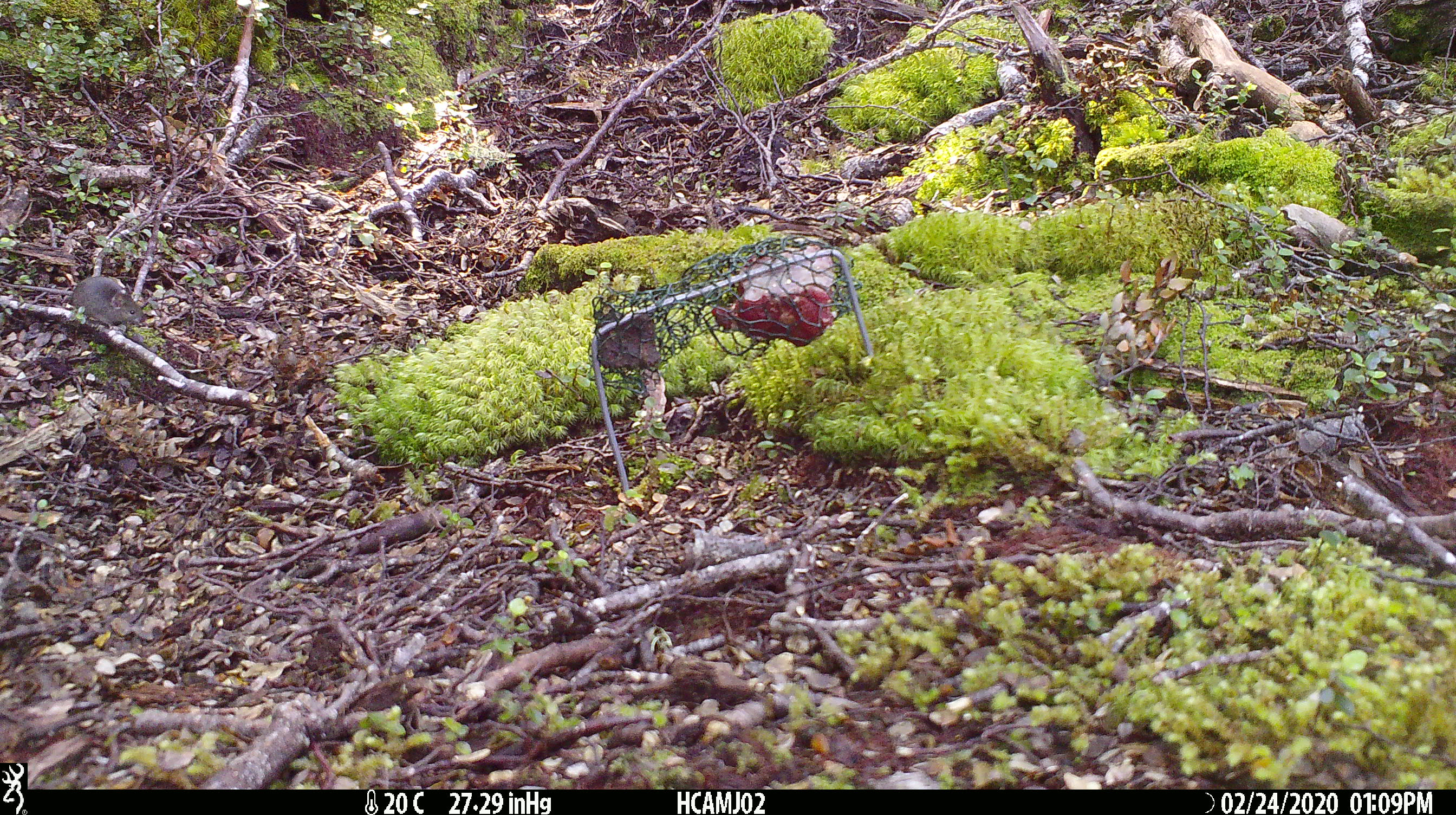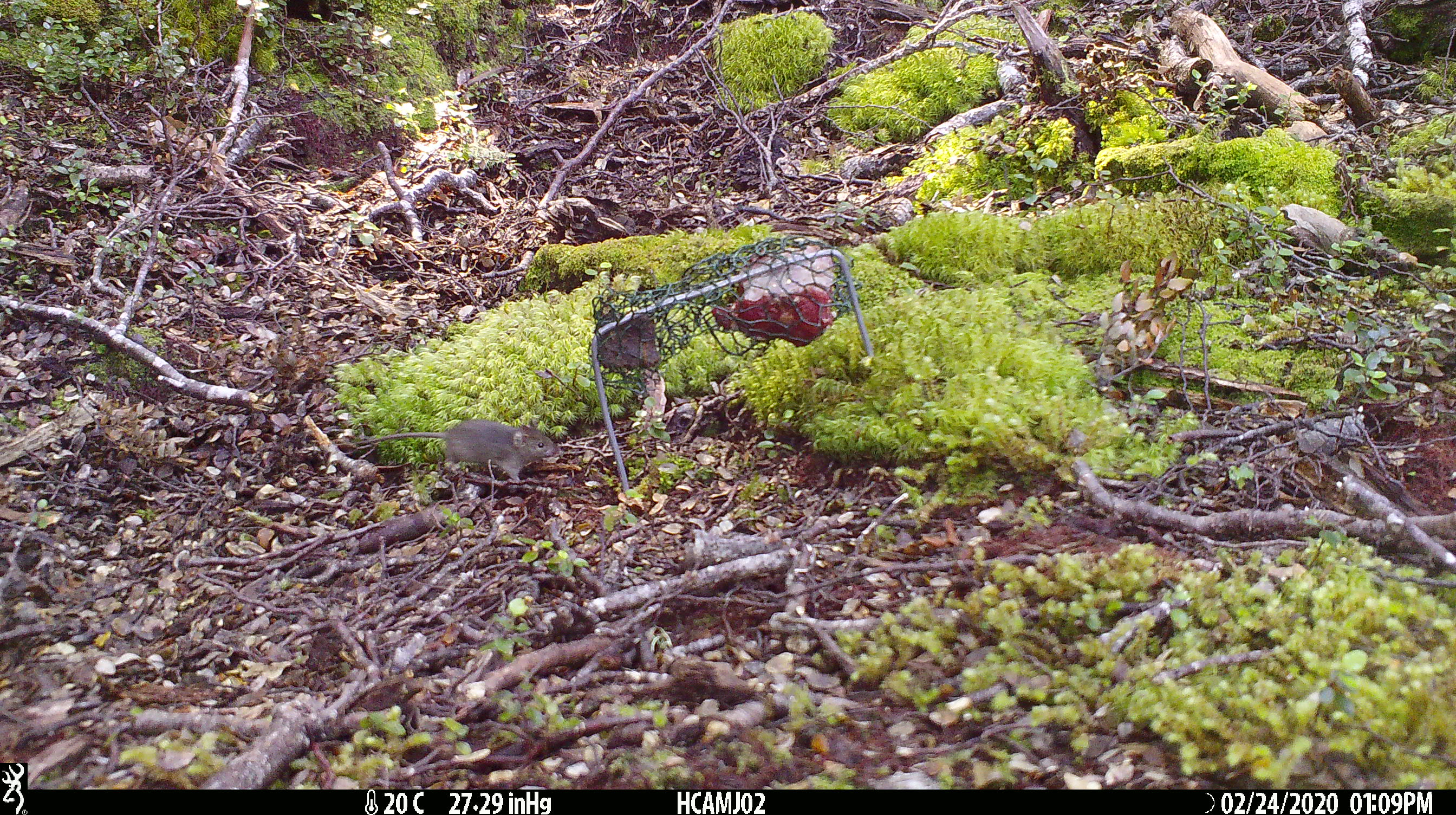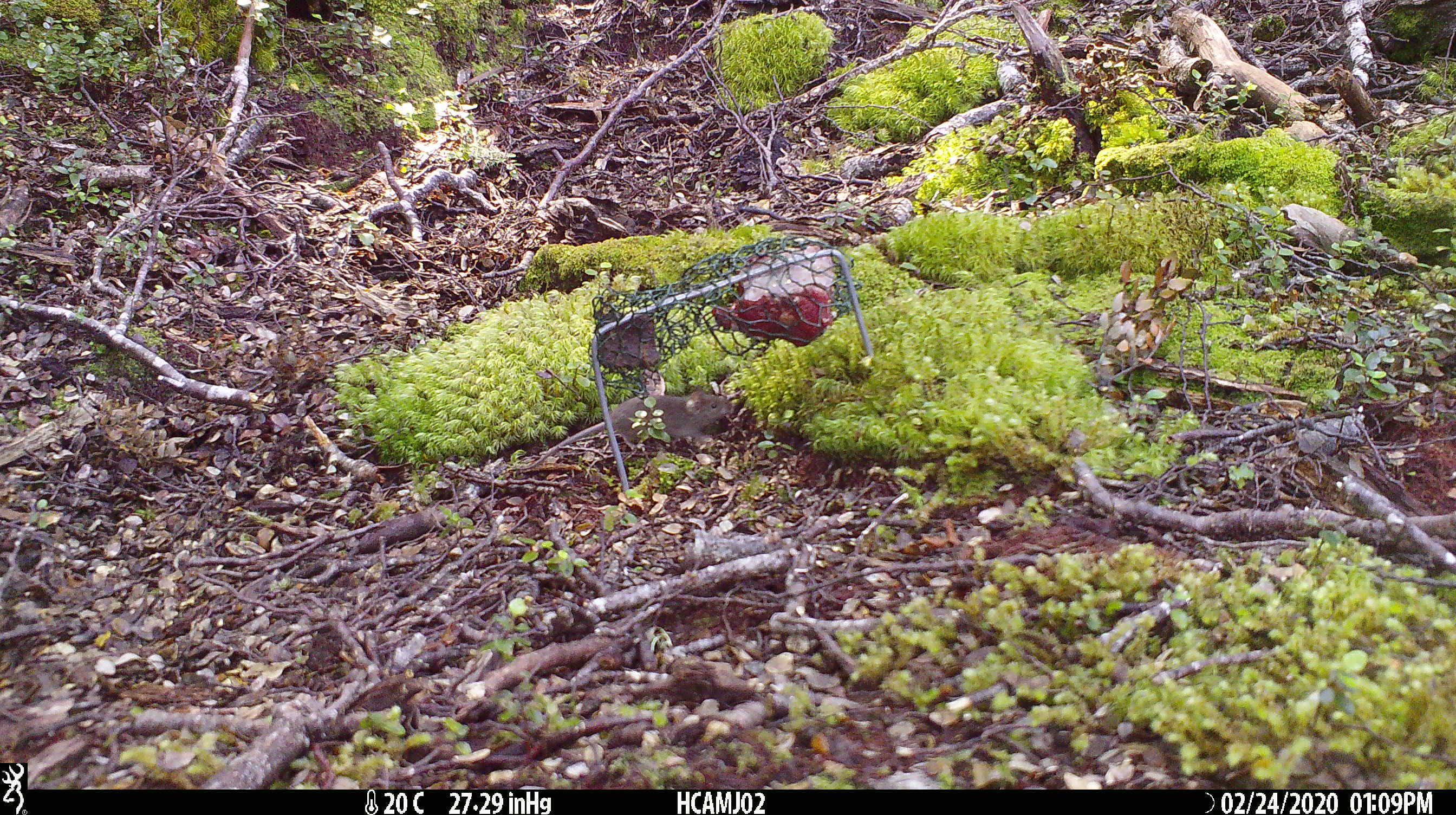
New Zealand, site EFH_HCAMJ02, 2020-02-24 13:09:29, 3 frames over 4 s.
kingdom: Animalia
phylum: Chordata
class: Mammalia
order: Rodentia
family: Muridae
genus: Mus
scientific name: Mus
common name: mouse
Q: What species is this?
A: Mouse (Mus).